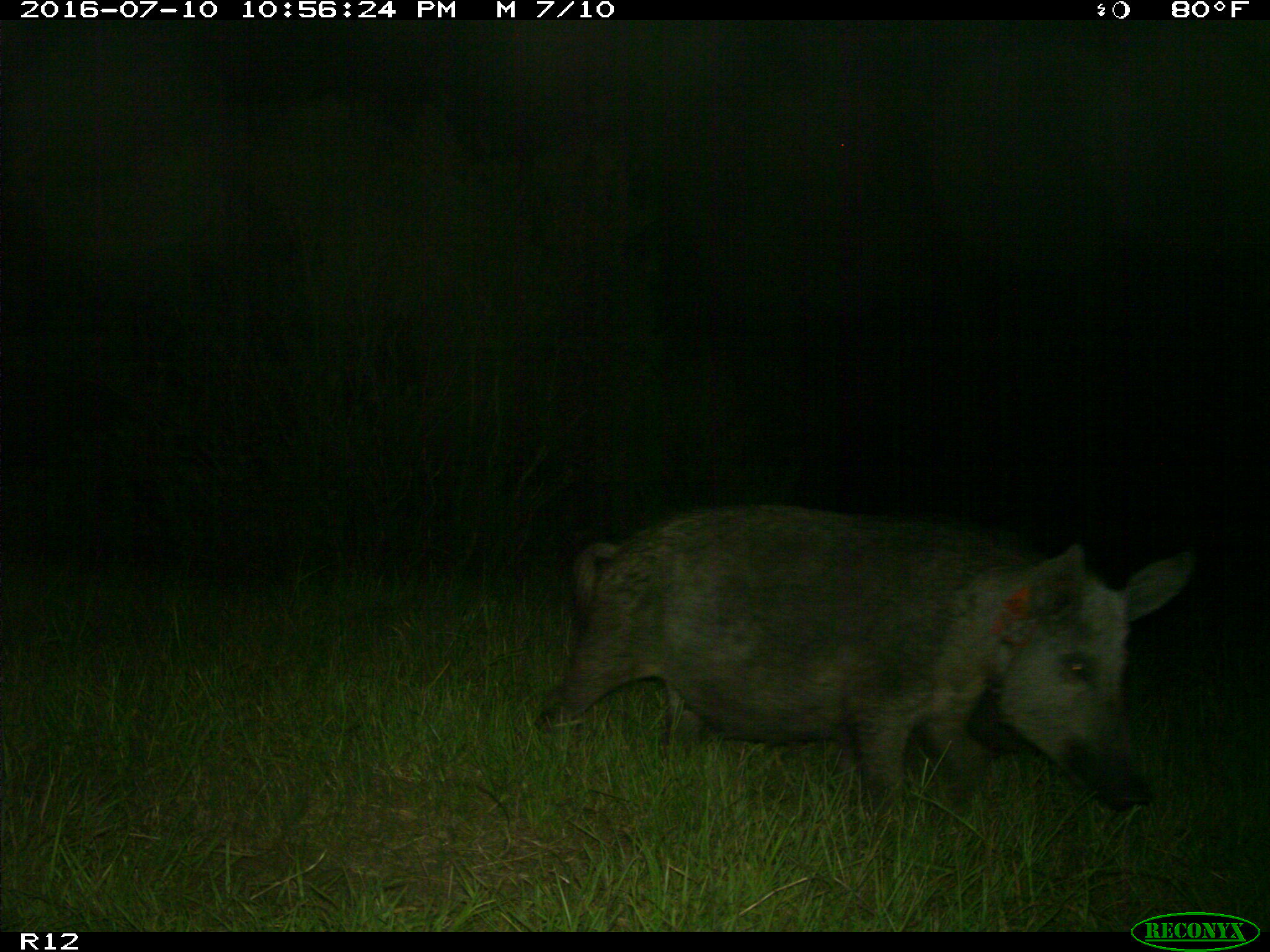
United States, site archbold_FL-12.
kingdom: Animalia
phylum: Chordata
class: Mammalia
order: Artiodactyla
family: Suidae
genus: Sus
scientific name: Sus scrofa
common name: wild boar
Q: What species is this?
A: Sus scrofa (wild boar).